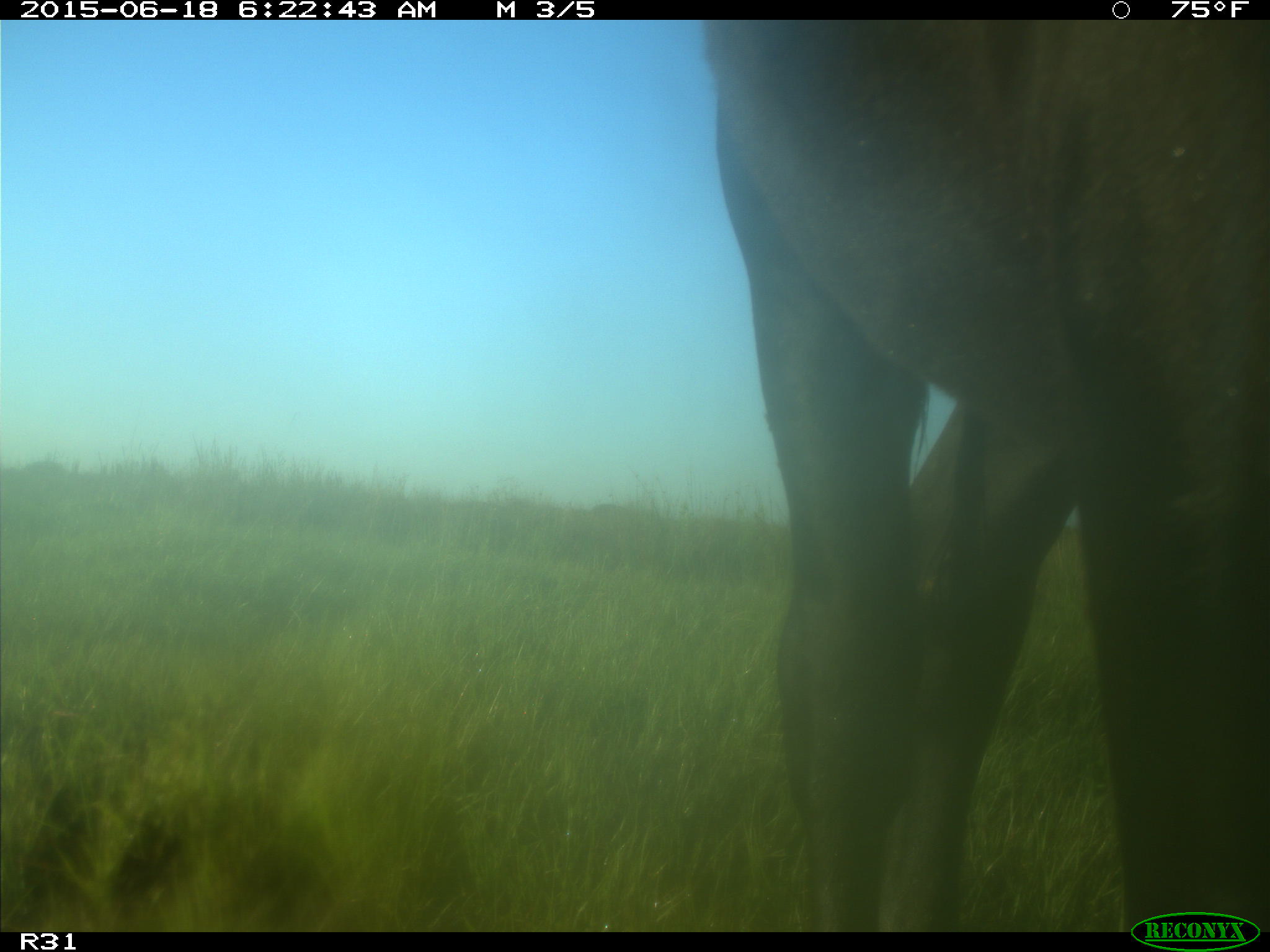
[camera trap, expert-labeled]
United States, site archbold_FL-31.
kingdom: Animalia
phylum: Chordata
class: Mammalia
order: Artiodactyla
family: Bovidae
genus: Bos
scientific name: Bos taurus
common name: domestic cow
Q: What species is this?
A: Bos taurus (domestic cow).